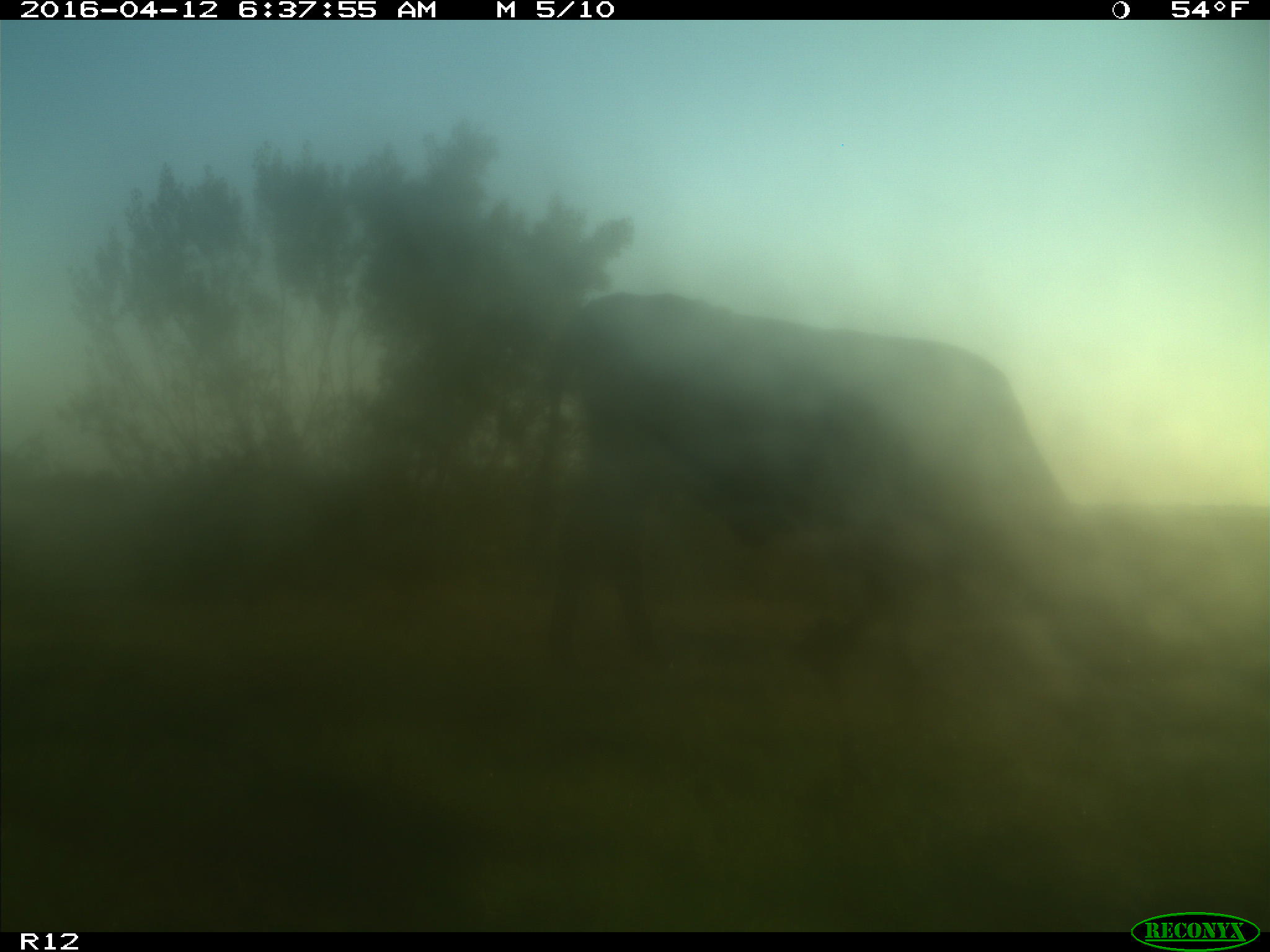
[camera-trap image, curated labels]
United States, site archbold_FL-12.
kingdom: Animalia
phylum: Chordata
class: Mammalia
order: Artiodactyla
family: Bovidae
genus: Bos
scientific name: Bos taurus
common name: domestic cow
Bos taurus (domestic cow).